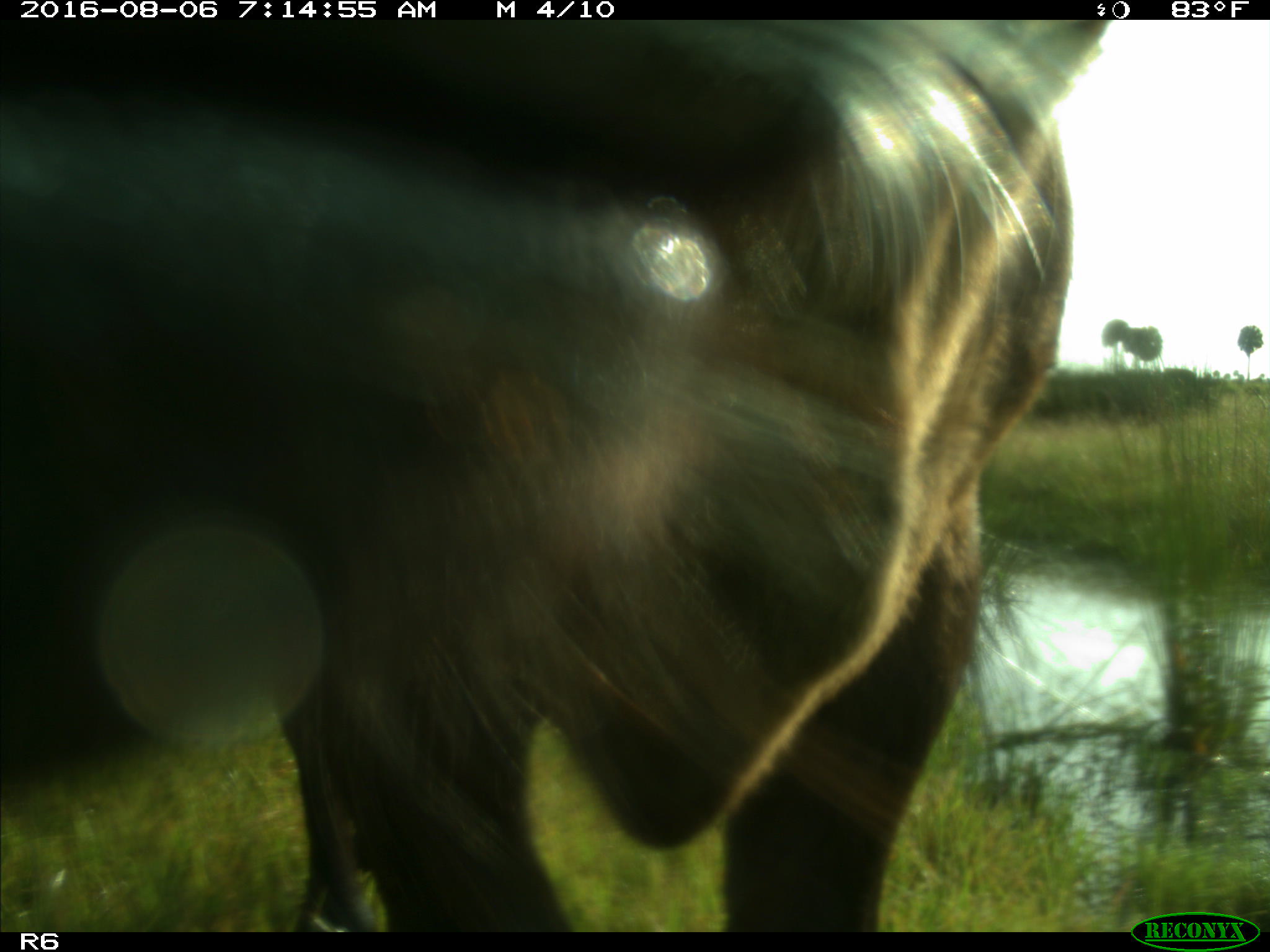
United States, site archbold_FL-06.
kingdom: Animalia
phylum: Chordata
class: Mammalia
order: Artiodactyla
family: Bovidae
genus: Bos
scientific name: Bos taurus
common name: domestic cow